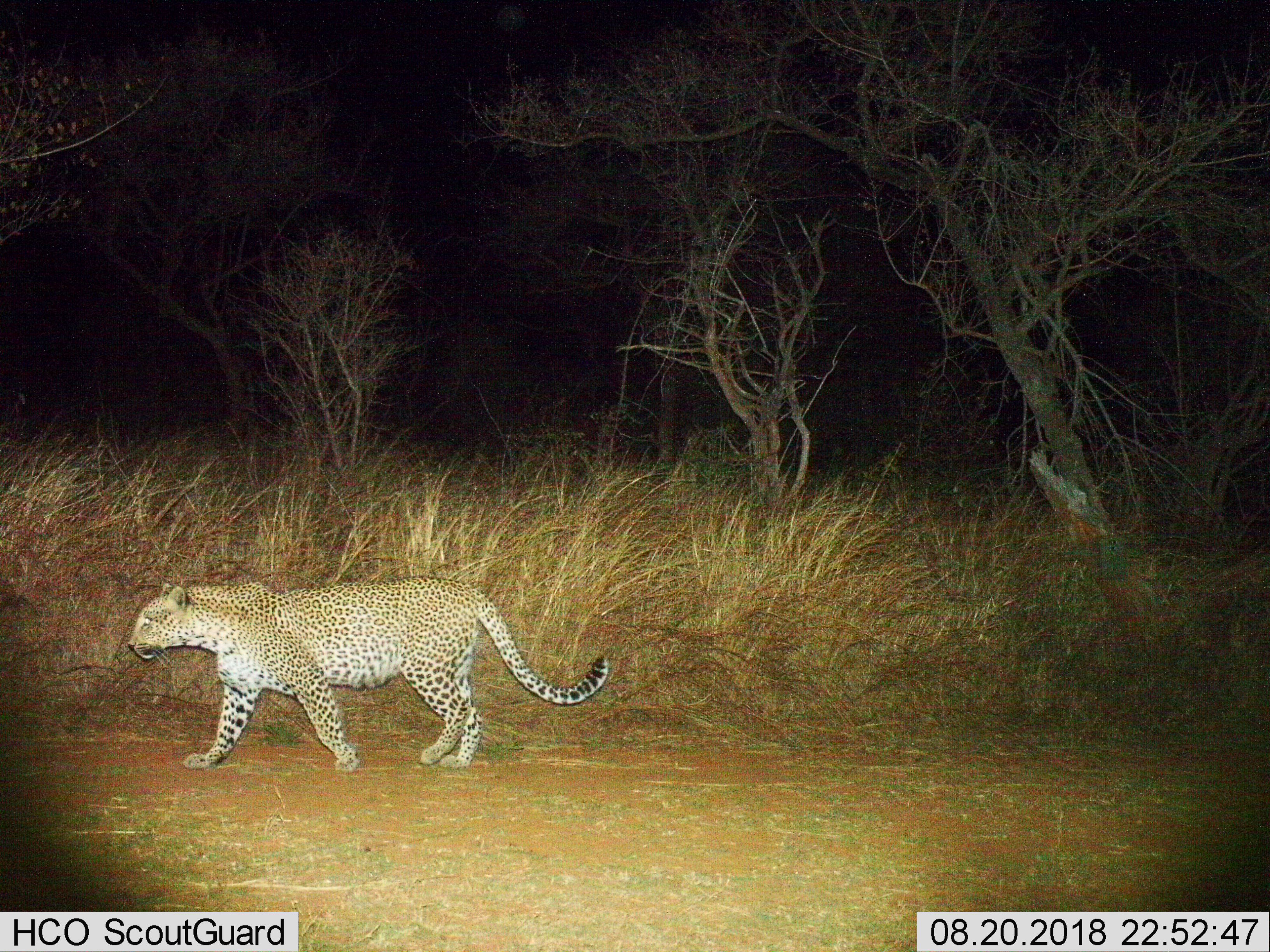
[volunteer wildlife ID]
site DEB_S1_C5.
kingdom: Animalia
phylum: Chordata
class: Mammalia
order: Carnivora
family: Felidae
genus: Panthera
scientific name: Panthera pardus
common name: leopard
Leopard (Panthera pardus), count 1. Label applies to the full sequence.